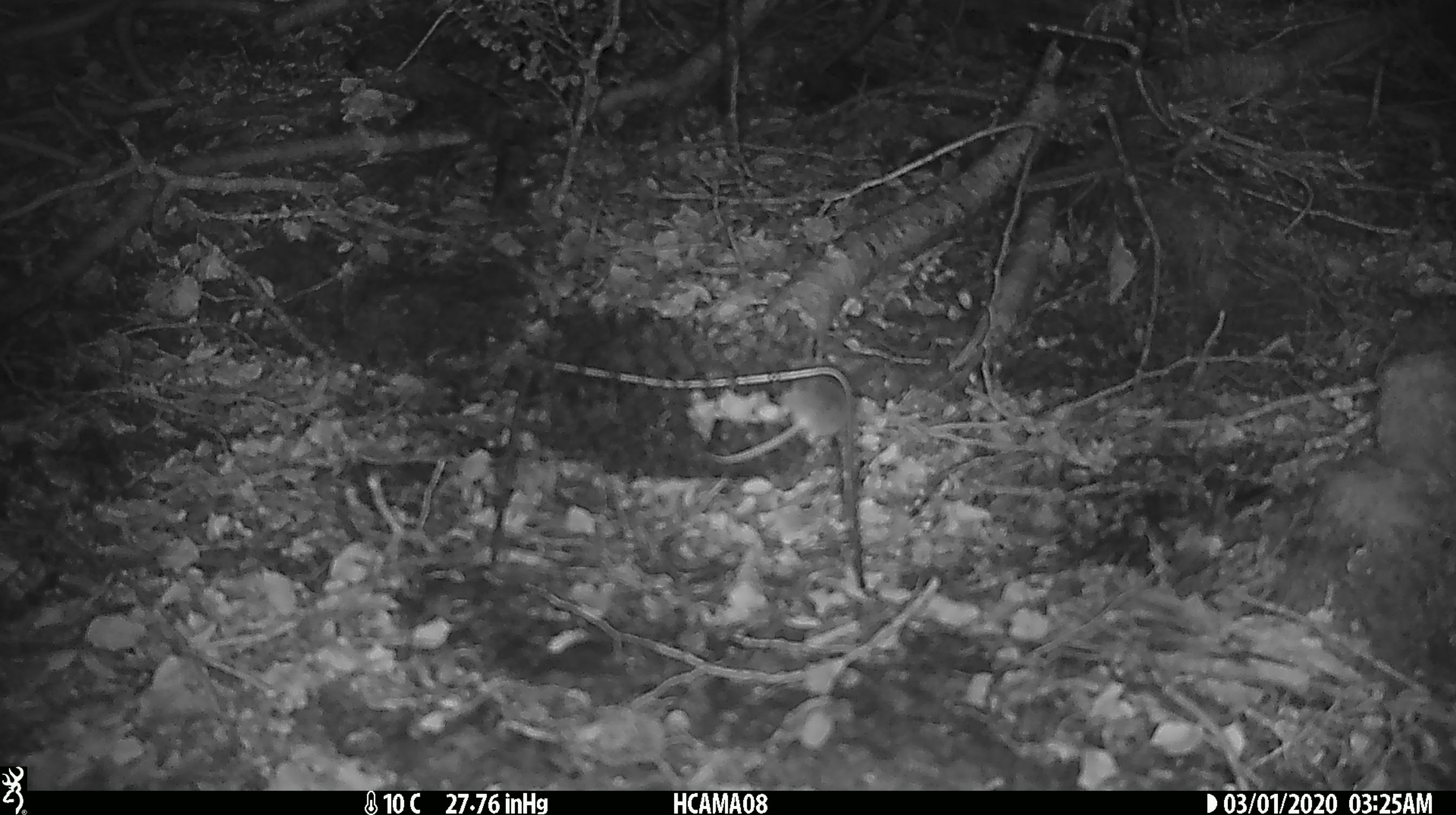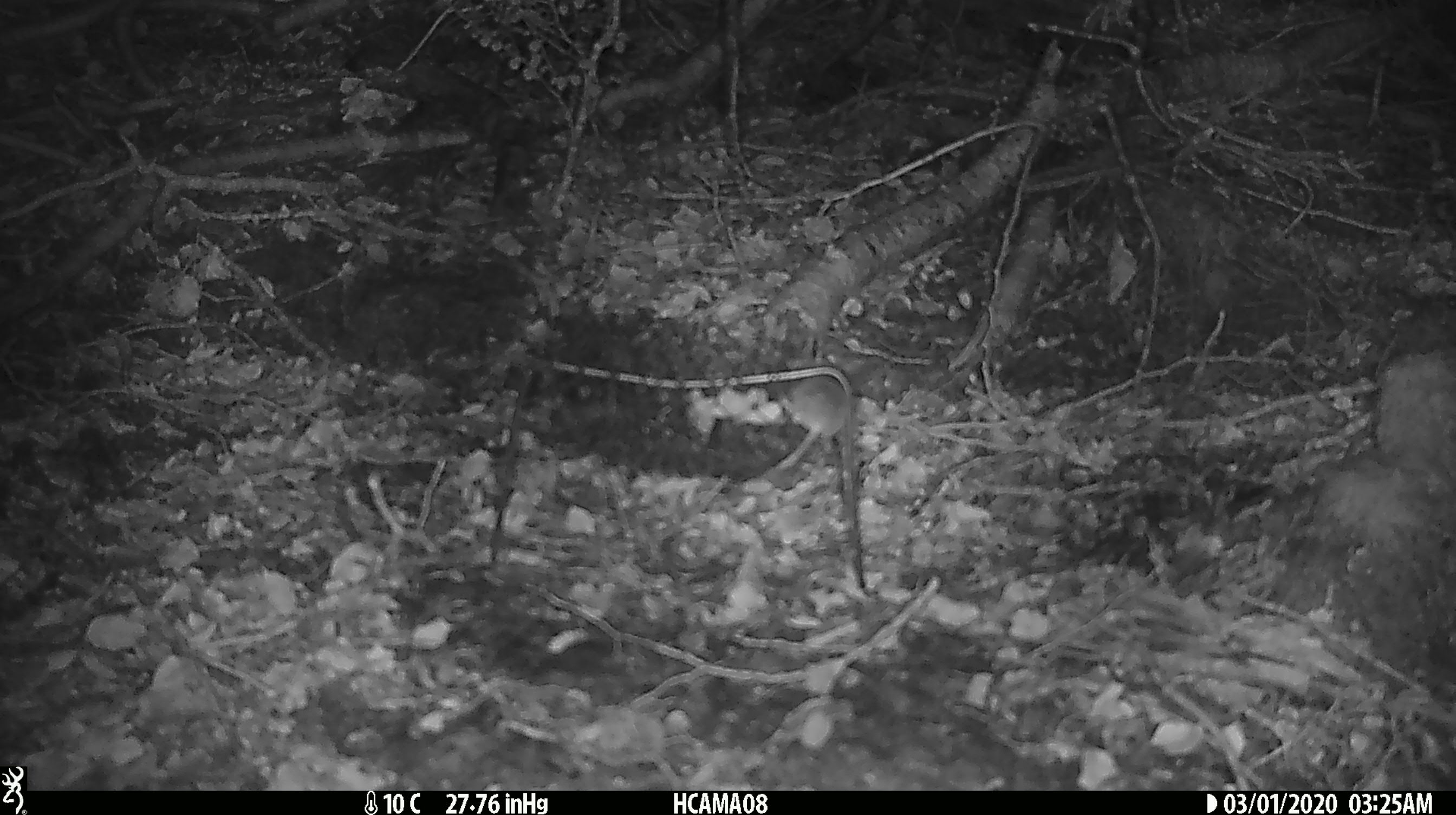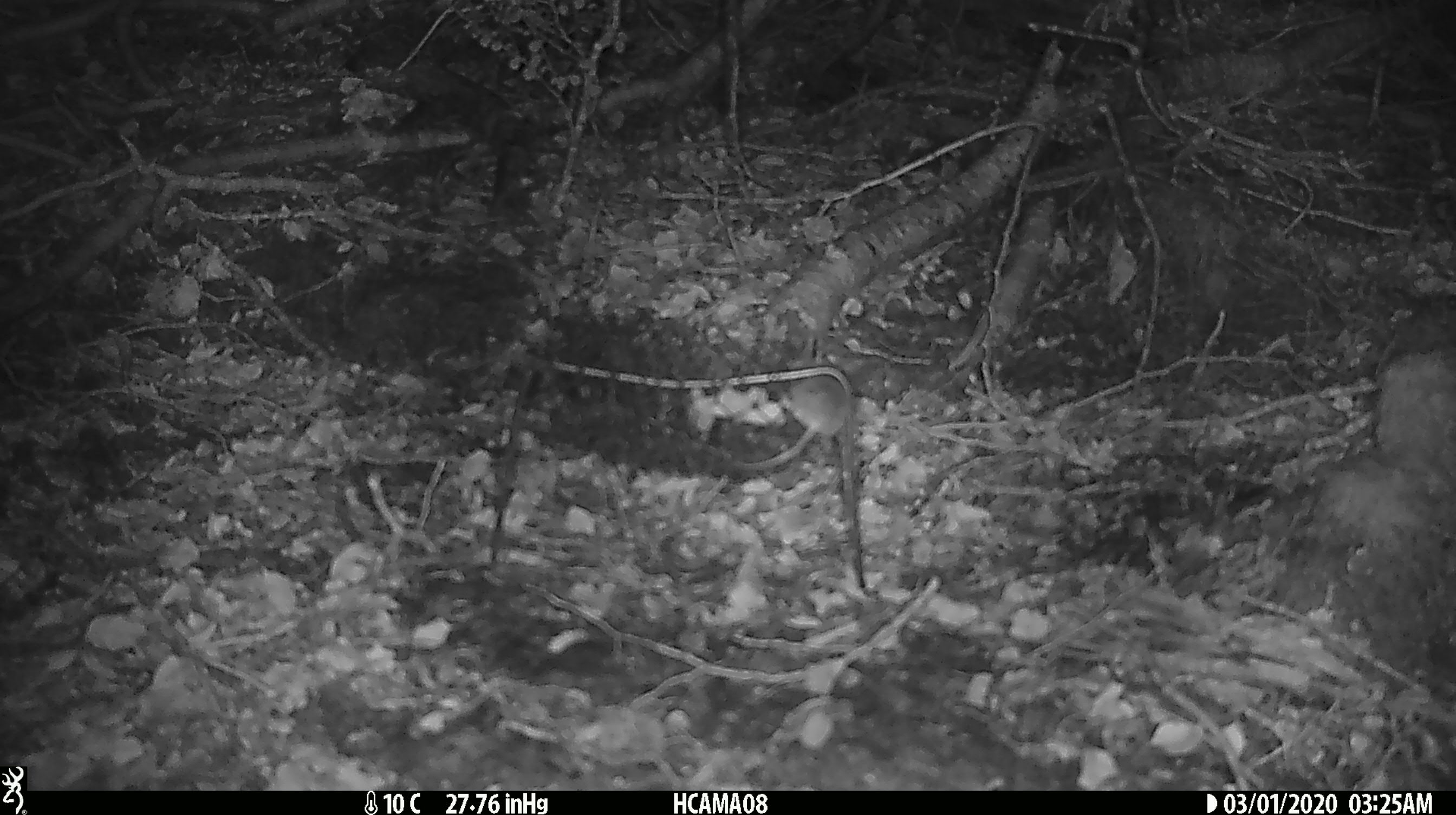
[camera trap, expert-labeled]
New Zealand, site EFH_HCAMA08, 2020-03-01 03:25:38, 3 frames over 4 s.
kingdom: Animalia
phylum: Chordata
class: Mammalia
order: Rodentia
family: Muridae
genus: Mus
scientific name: Mus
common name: mouse